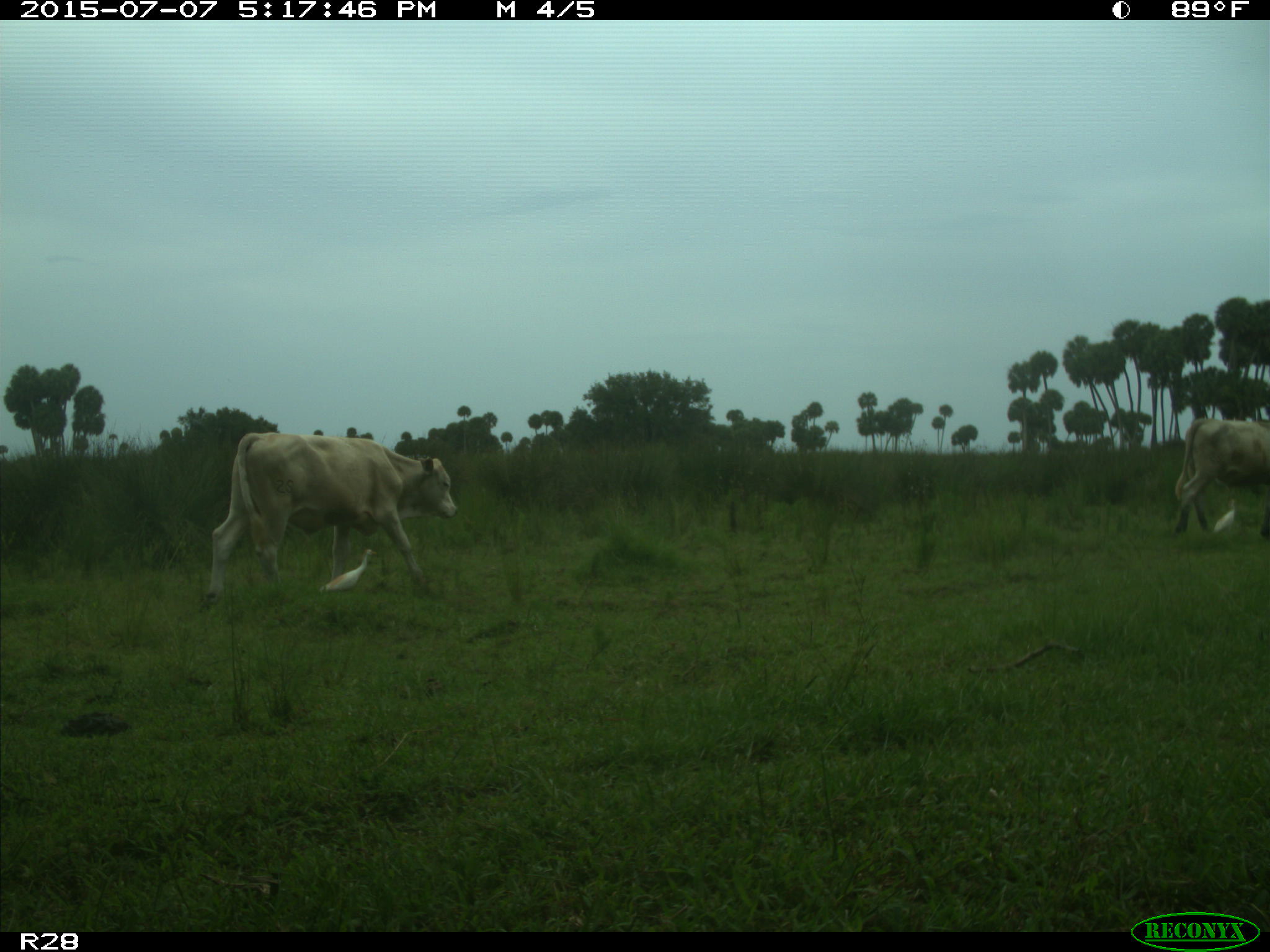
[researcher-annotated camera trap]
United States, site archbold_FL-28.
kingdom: Animalia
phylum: Chordata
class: Mammalia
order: Artiodactyla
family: Bovidae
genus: Bos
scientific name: Bos taurus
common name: domestic cow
Bos taurus (domestic cow).